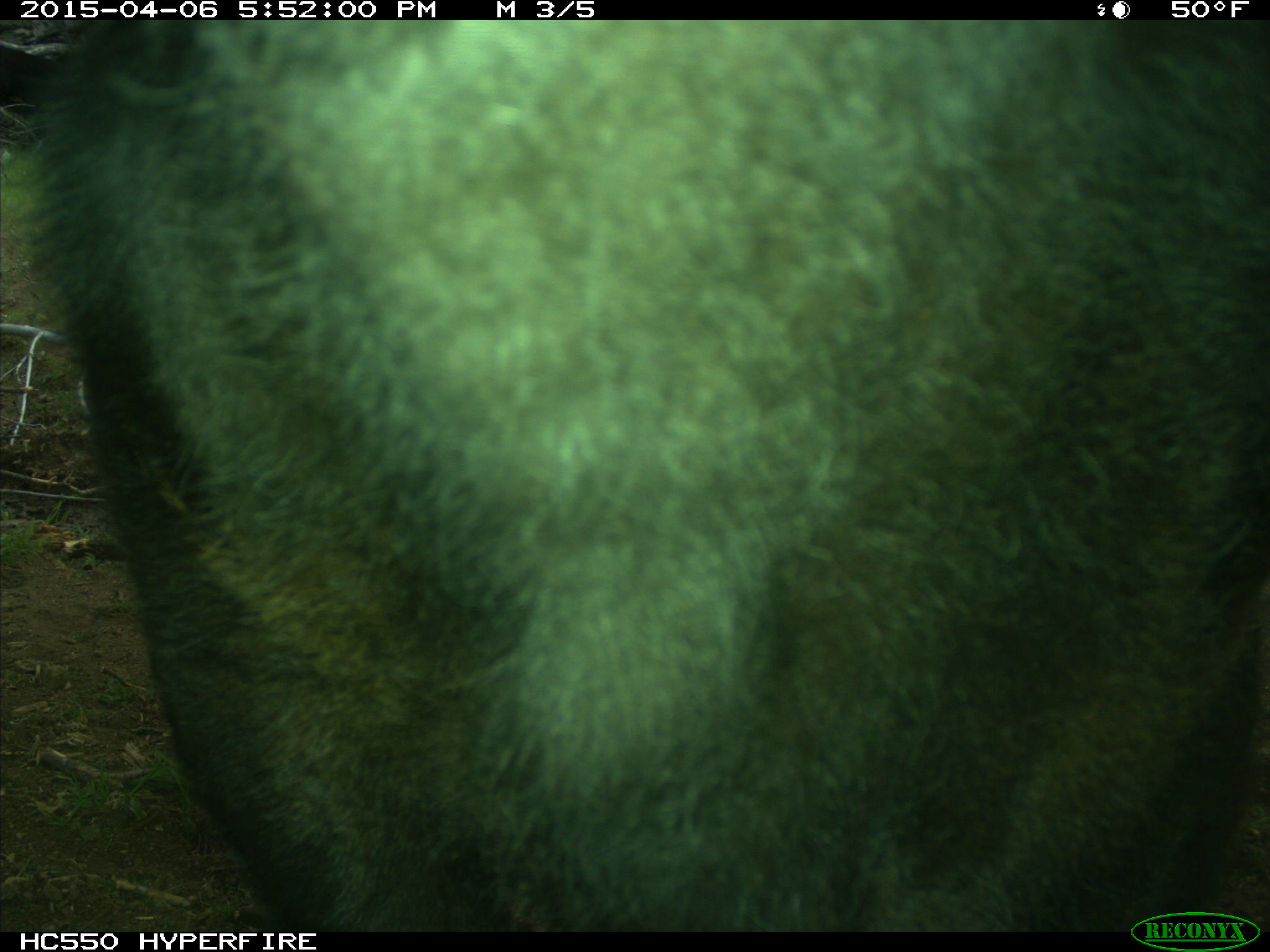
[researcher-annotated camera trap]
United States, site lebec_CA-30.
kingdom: Animalia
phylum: Chordata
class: Mammalia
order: Artiodactyla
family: Bovidae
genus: Bos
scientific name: Bos taurus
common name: domestic cow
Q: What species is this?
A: Bos taurus (domestic cow).